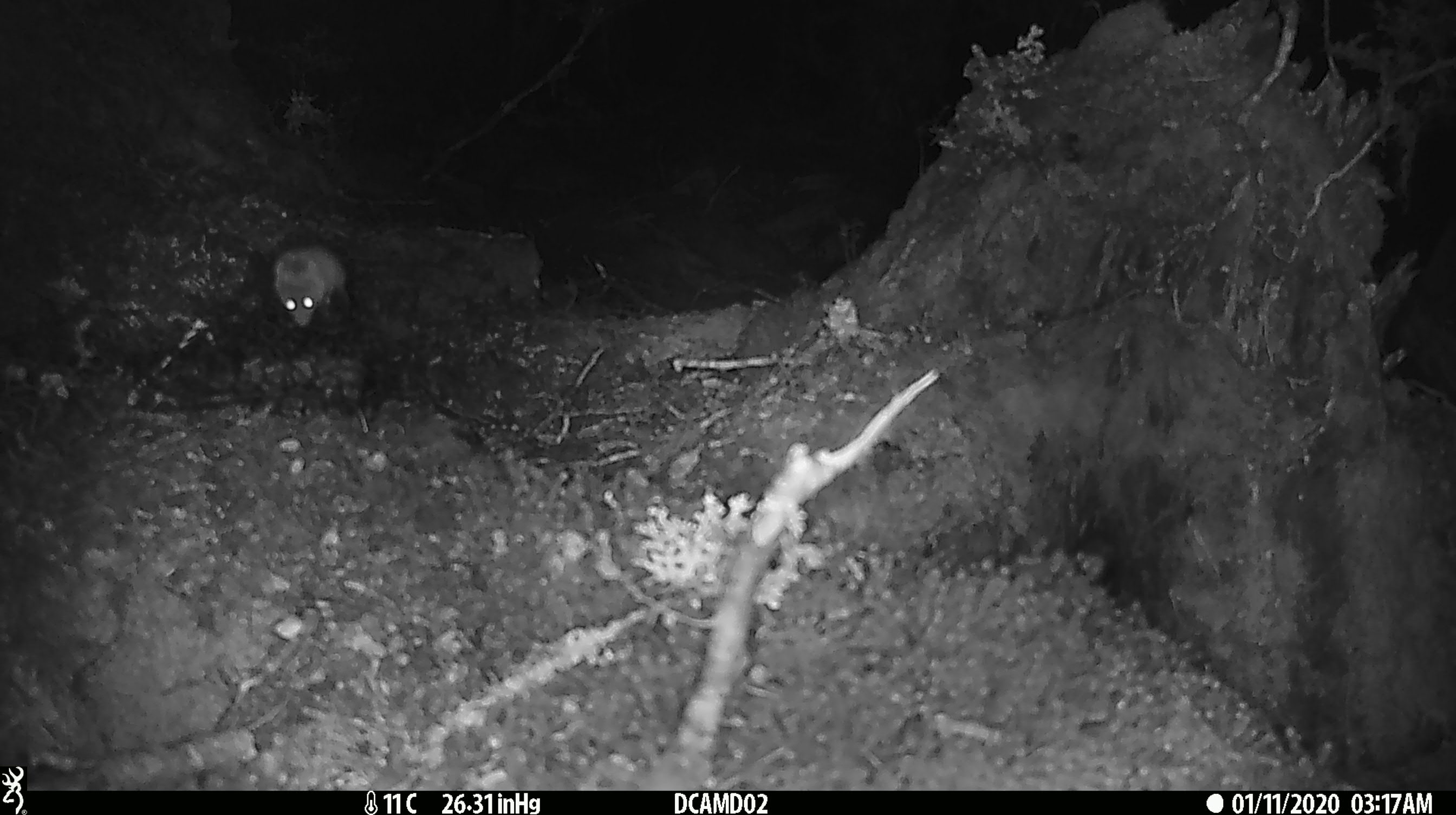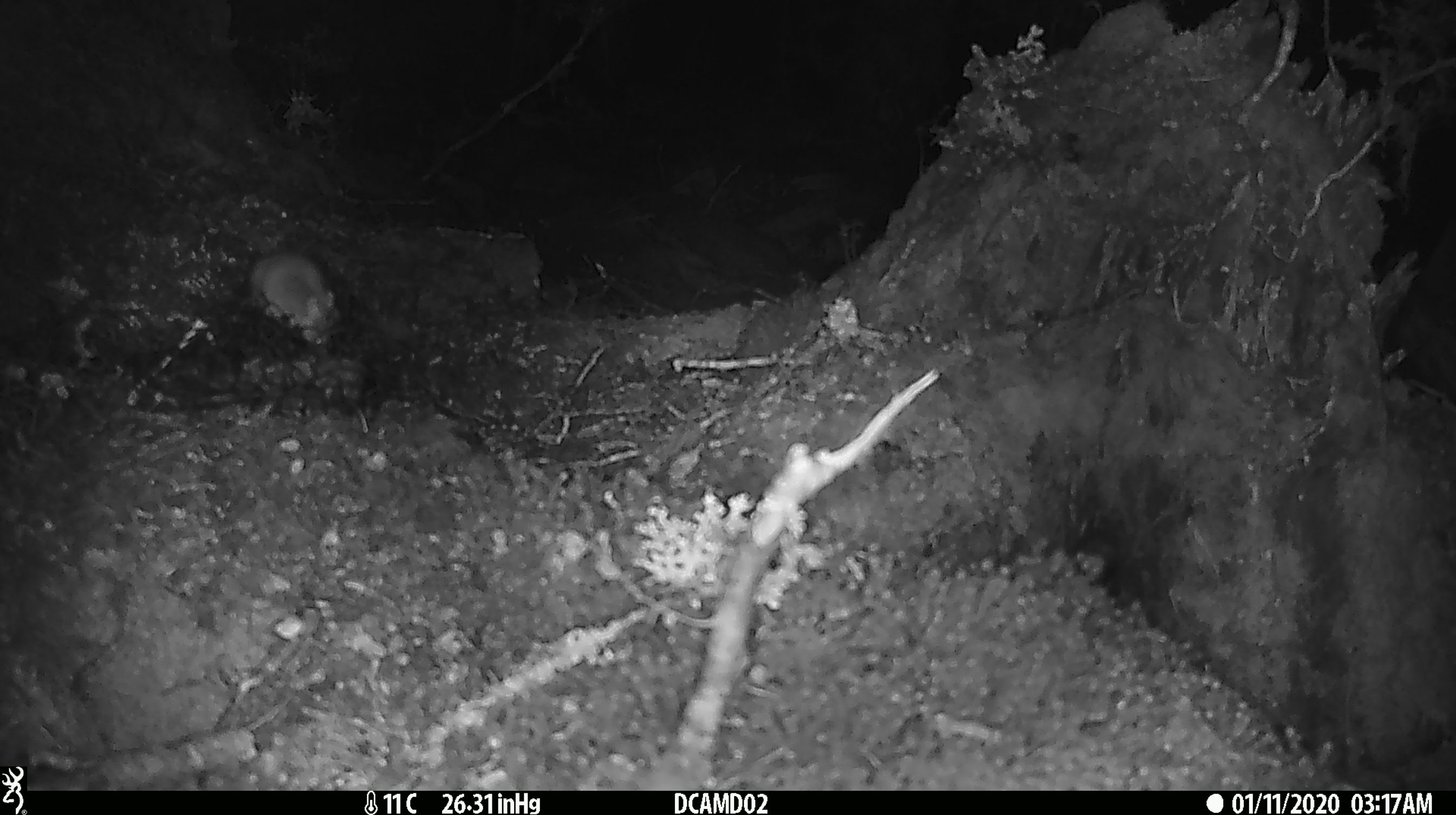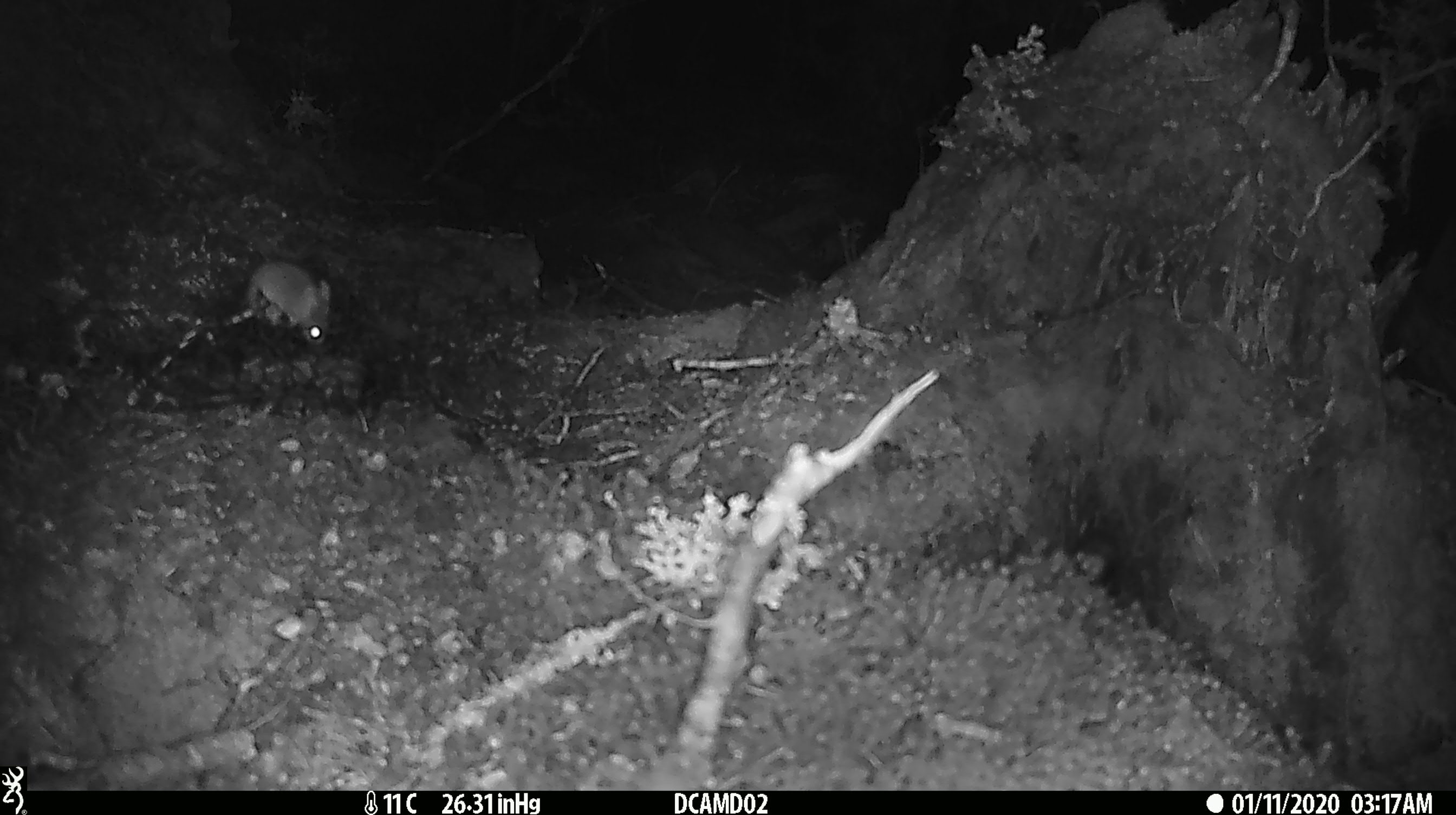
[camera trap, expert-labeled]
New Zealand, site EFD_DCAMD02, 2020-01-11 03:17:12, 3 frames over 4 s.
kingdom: Animalia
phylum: Chordata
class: Mammalia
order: Rodentia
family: Muridae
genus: Mus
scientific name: Mus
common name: mouse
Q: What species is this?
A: Mouse (Mus).